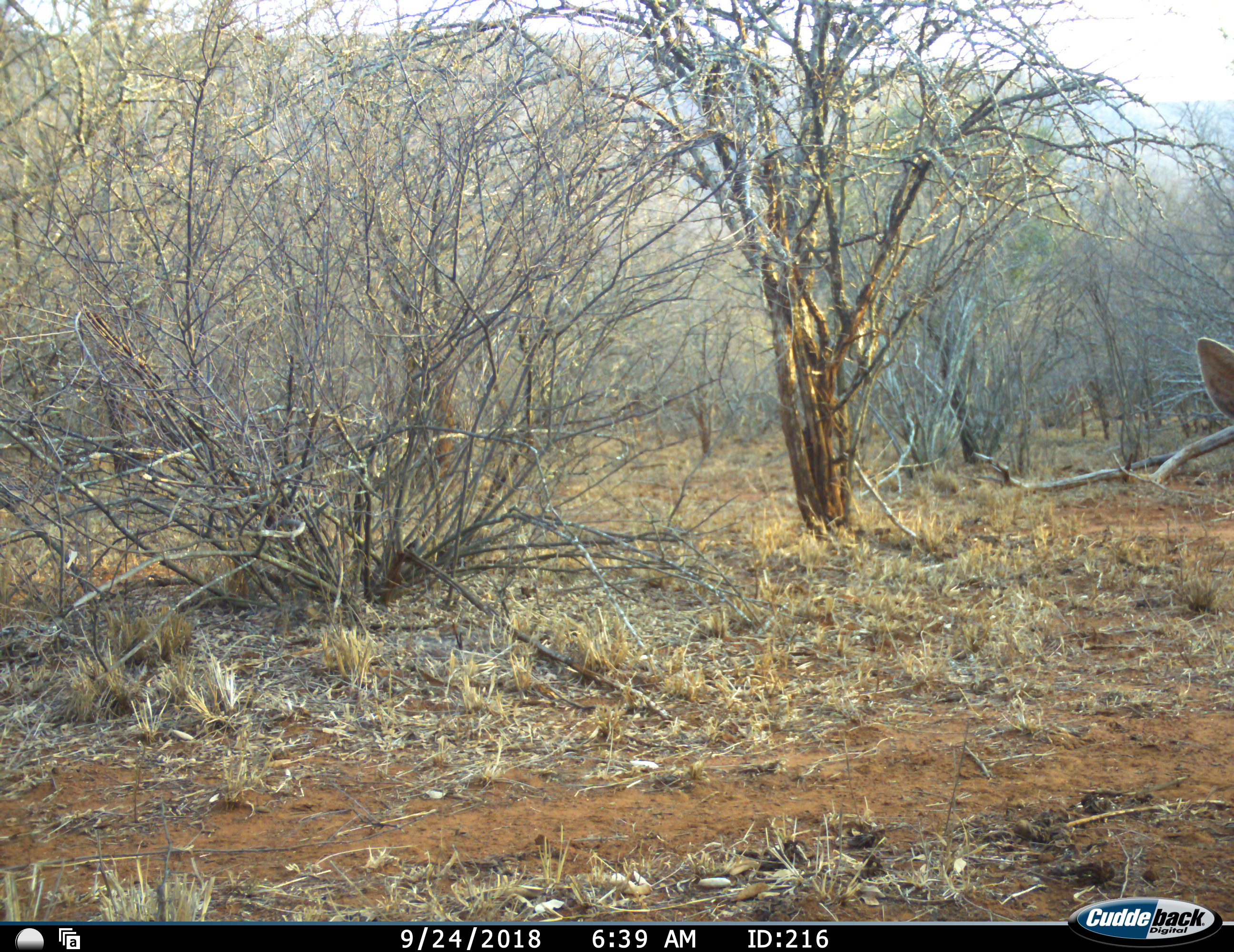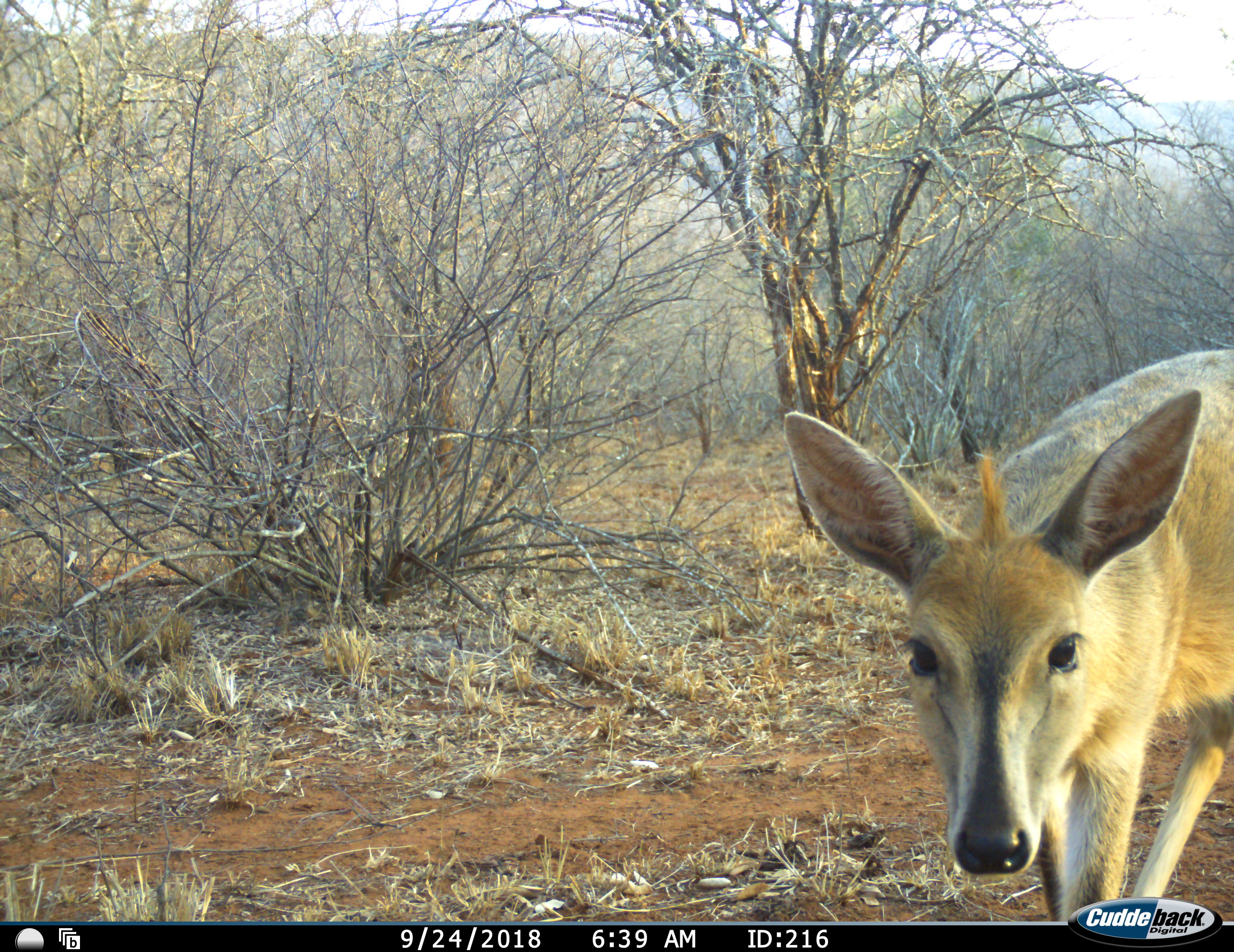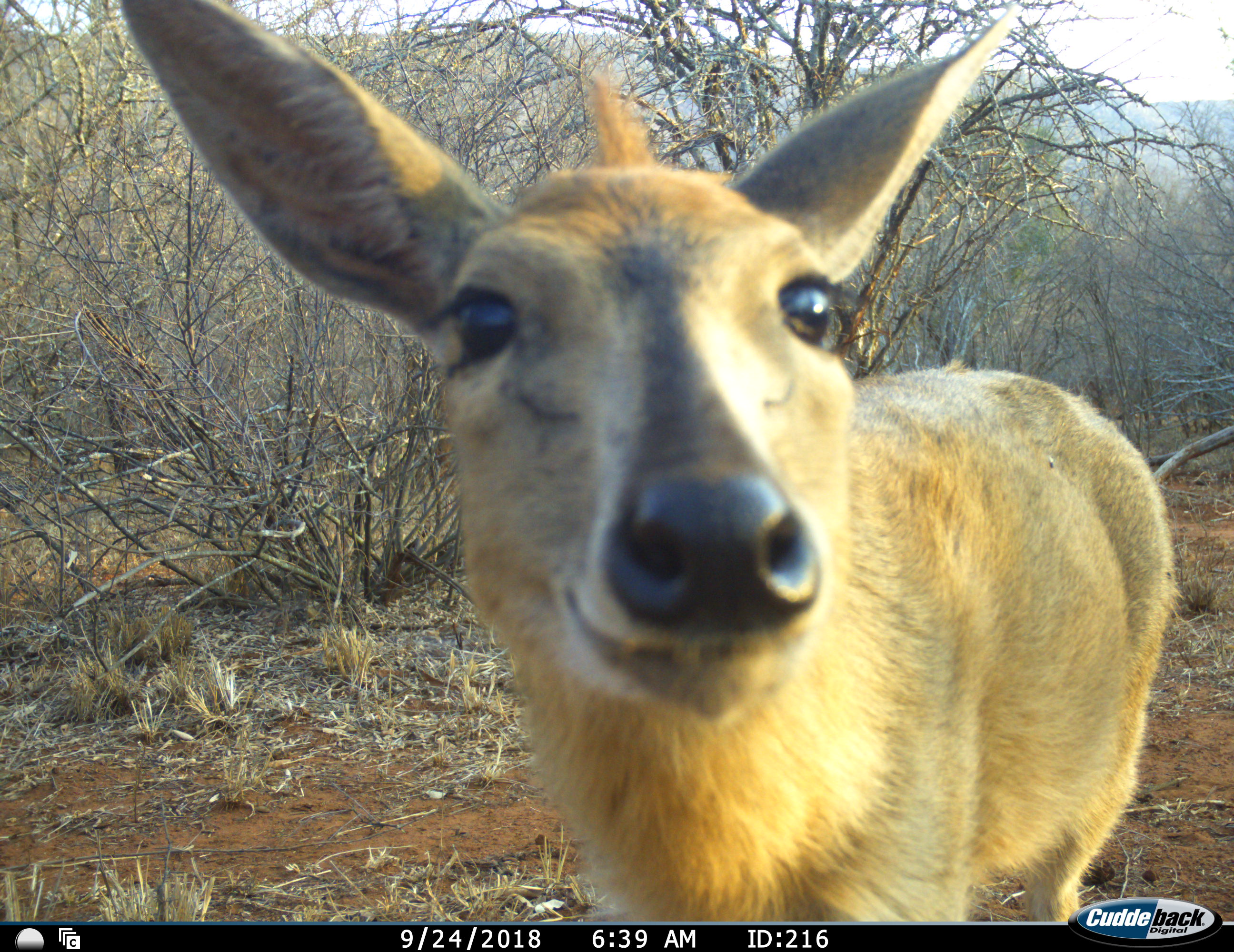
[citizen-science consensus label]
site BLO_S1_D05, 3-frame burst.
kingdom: Animalia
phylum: Chordata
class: Mammalia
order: Artiodactyla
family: Bovidae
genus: Sylvicapra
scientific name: Sylvicapra grimmia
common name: common duiker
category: duikercommongrey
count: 1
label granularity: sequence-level